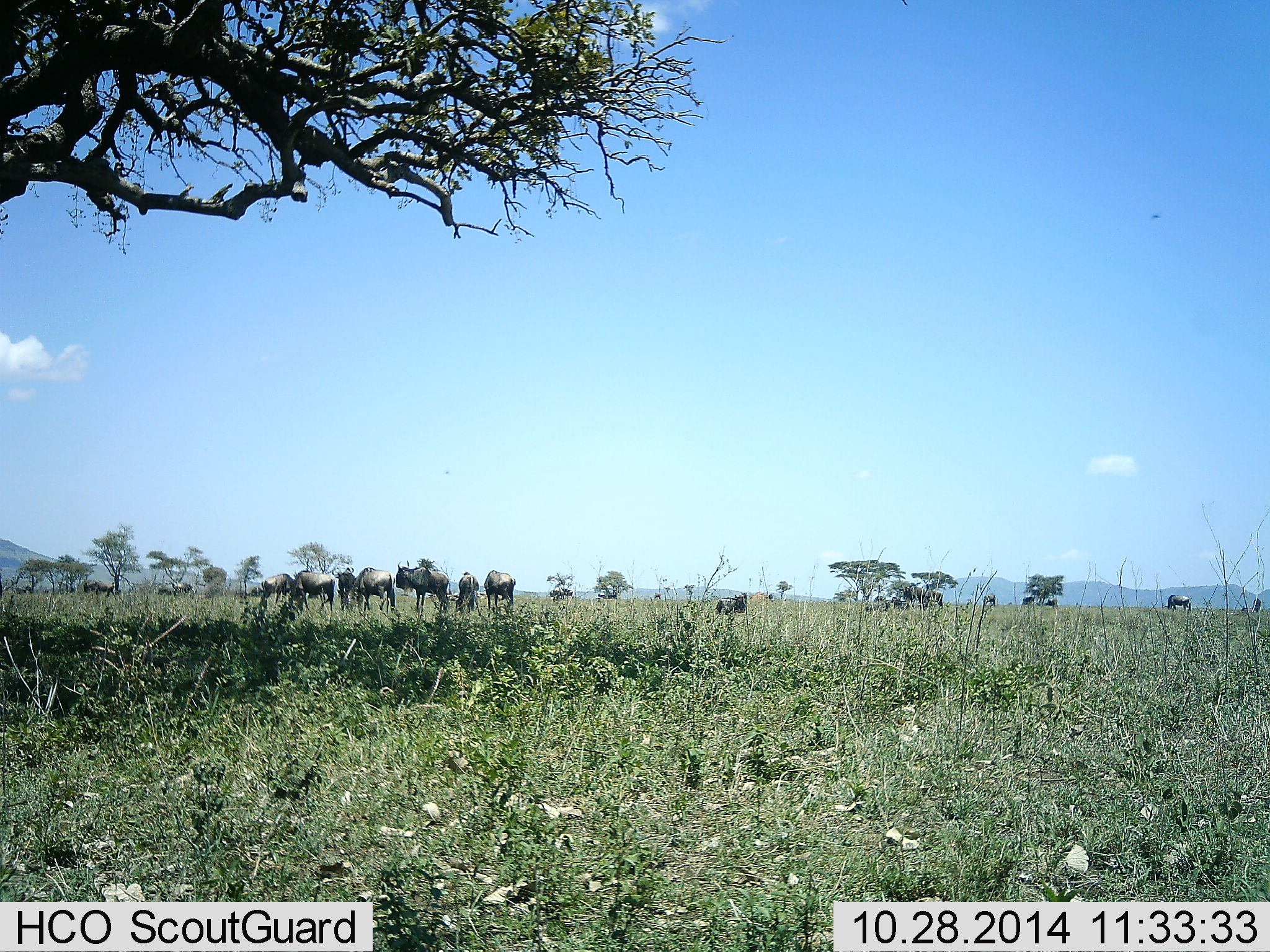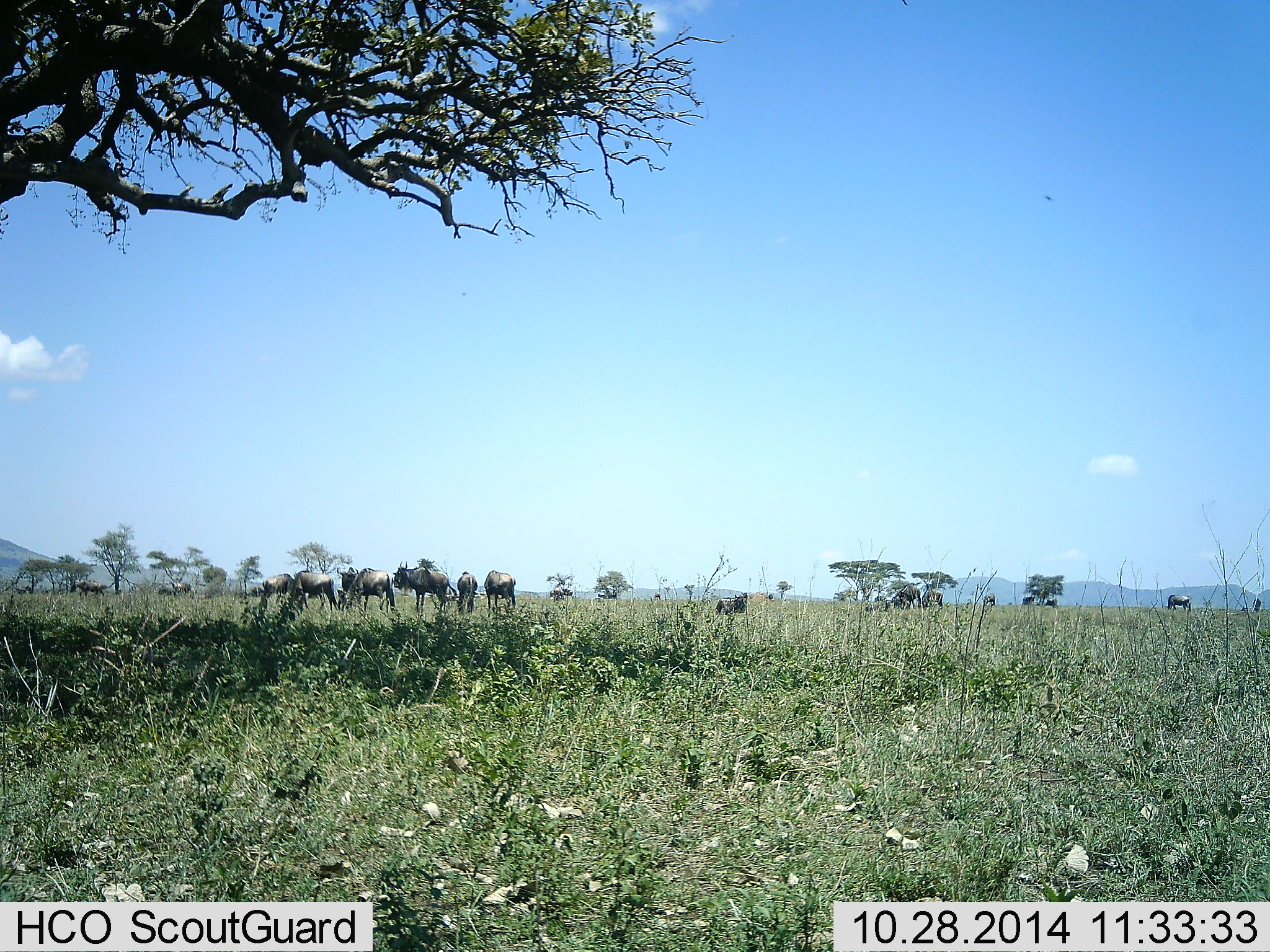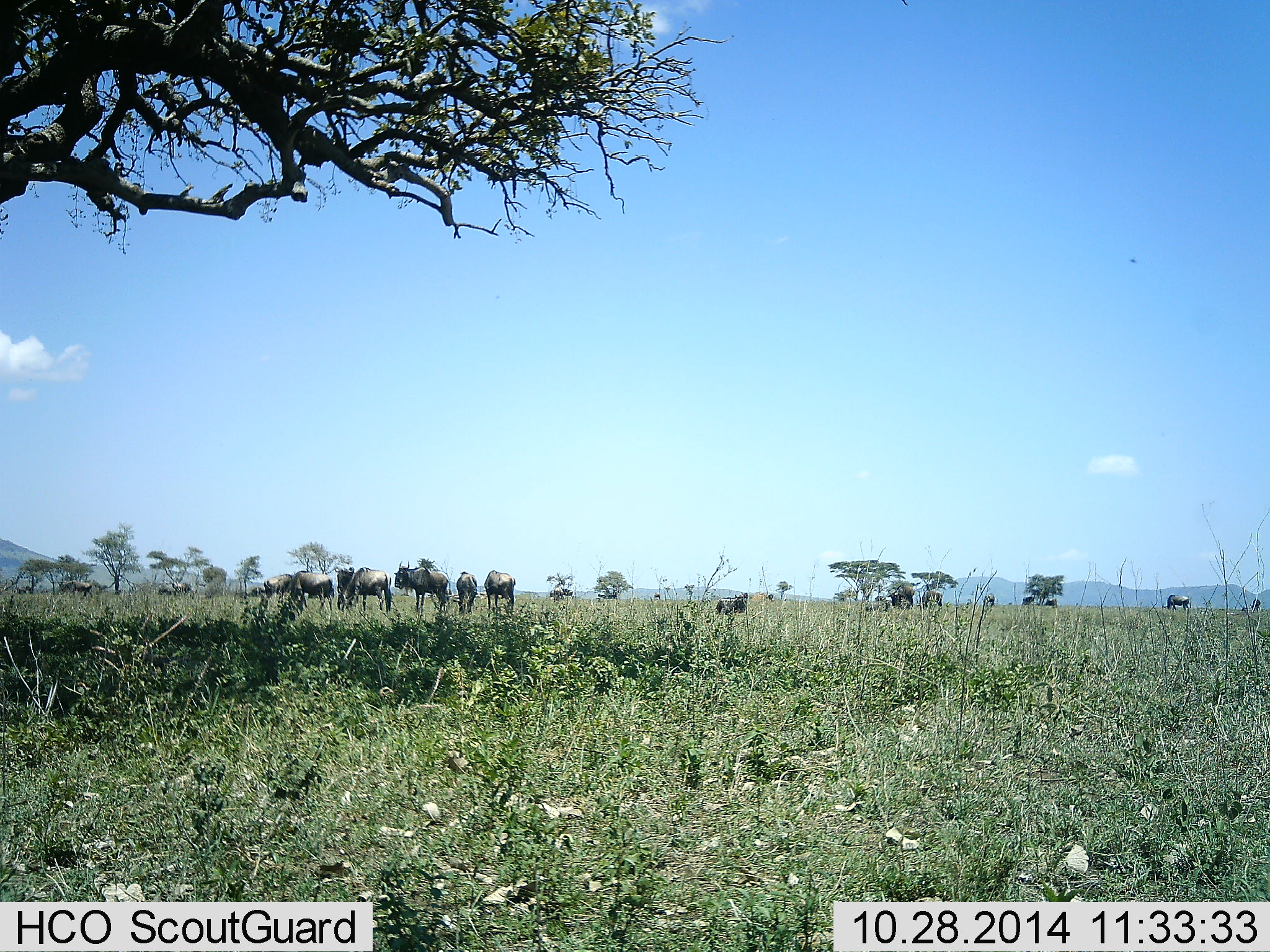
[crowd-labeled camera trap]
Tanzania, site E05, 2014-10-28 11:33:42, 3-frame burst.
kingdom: Animalia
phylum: Chordata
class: Mammalia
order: Artiodactyla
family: Bovidae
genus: Connochaetes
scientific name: Connochaetes taurinus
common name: blue wildebeest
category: wildebeest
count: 11-50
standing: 90%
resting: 0%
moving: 30%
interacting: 10%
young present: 0%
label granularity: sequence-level